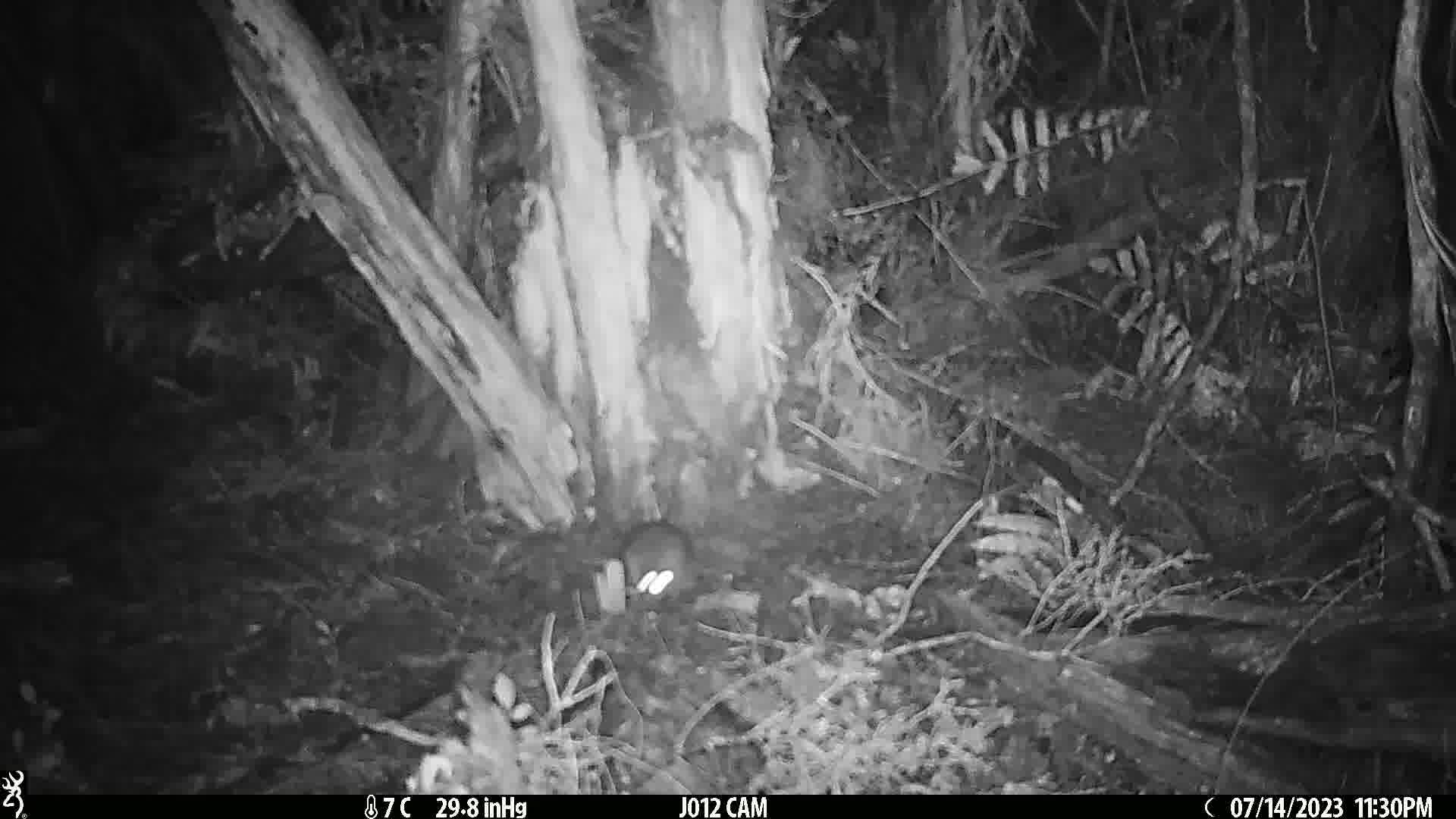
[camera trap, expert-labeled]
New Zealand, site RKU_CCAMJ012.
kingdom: Animalia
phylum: Chordata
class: Mammalia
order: Rodentia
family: Muridae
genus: Rattus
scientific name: Rattus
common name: rat